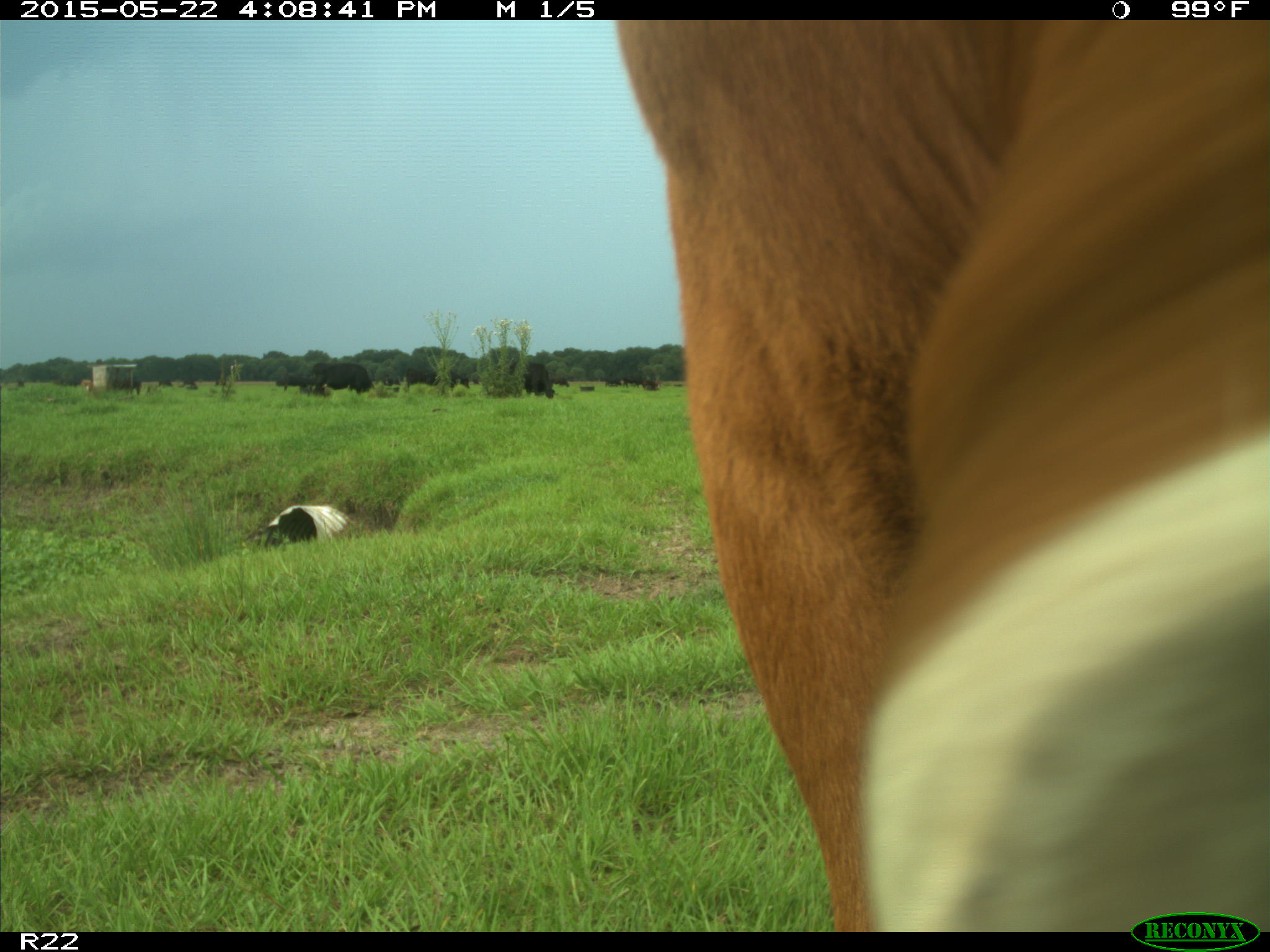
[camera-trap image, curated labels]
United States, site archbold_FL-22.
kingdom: Animalia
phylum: Chordata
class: Mammalia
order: Artiodactyla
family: Bovidae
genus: Bos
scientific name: Bos taurus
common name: domestic cow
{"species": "Bos taurus (domestic cow)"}